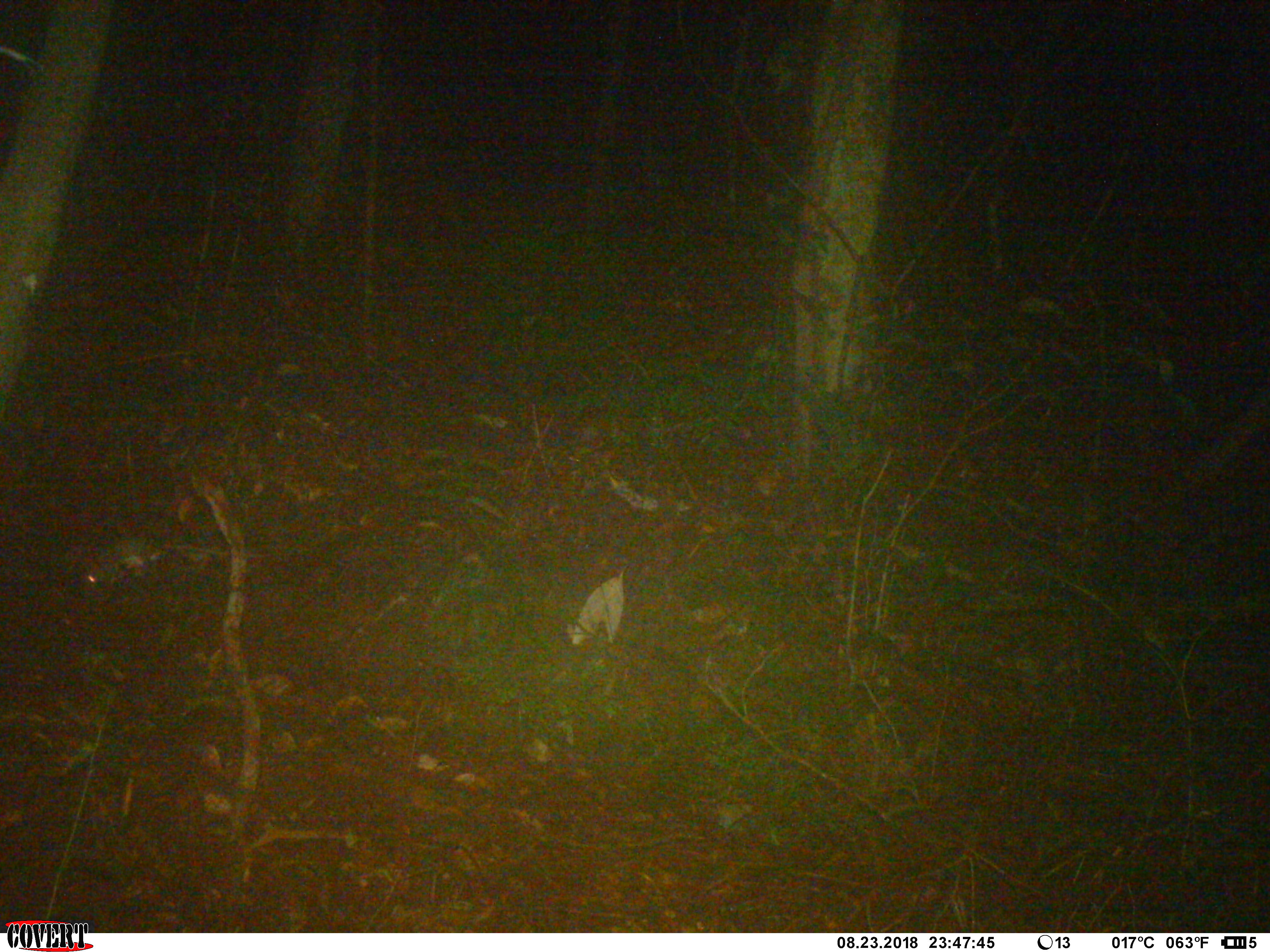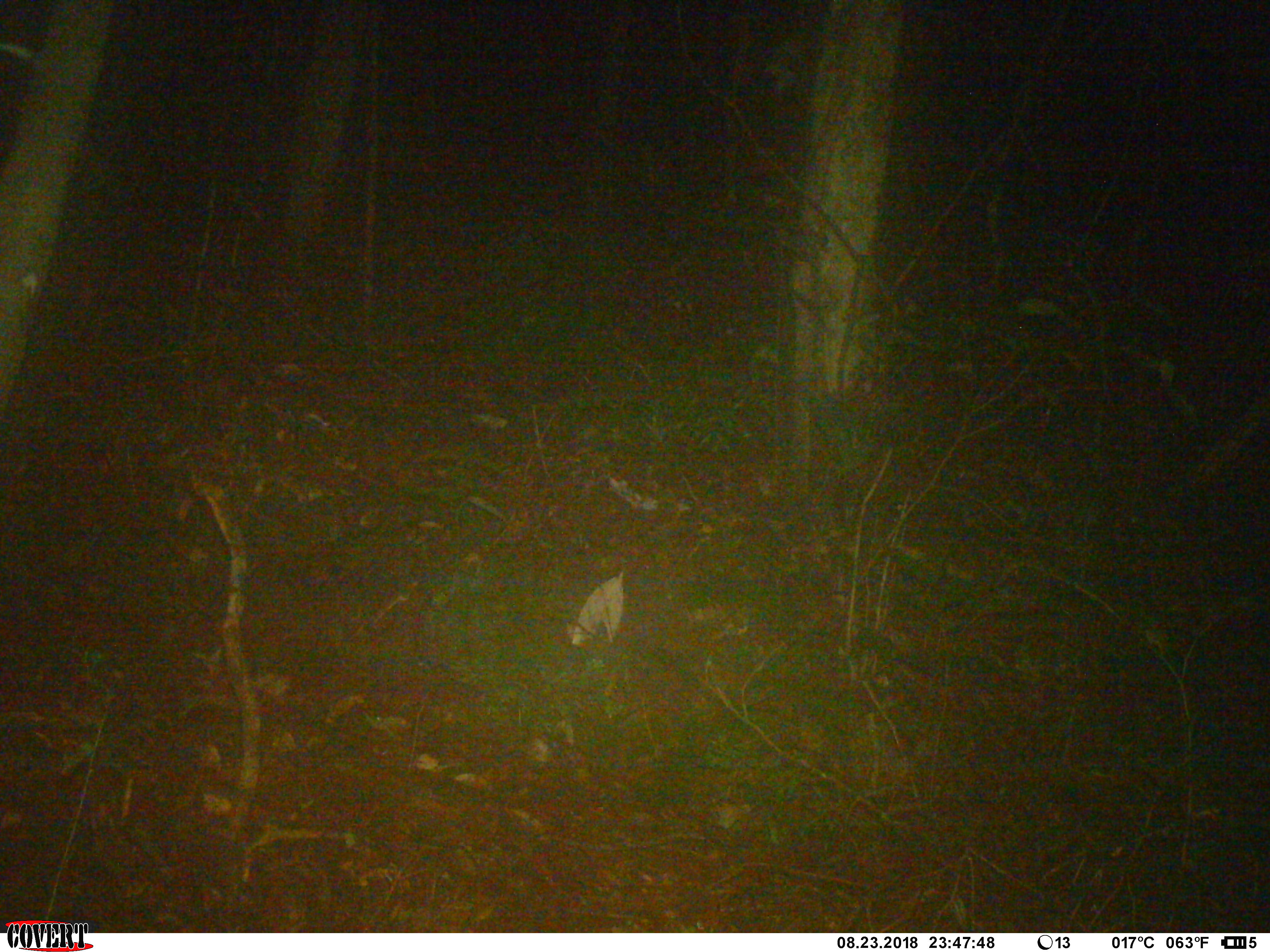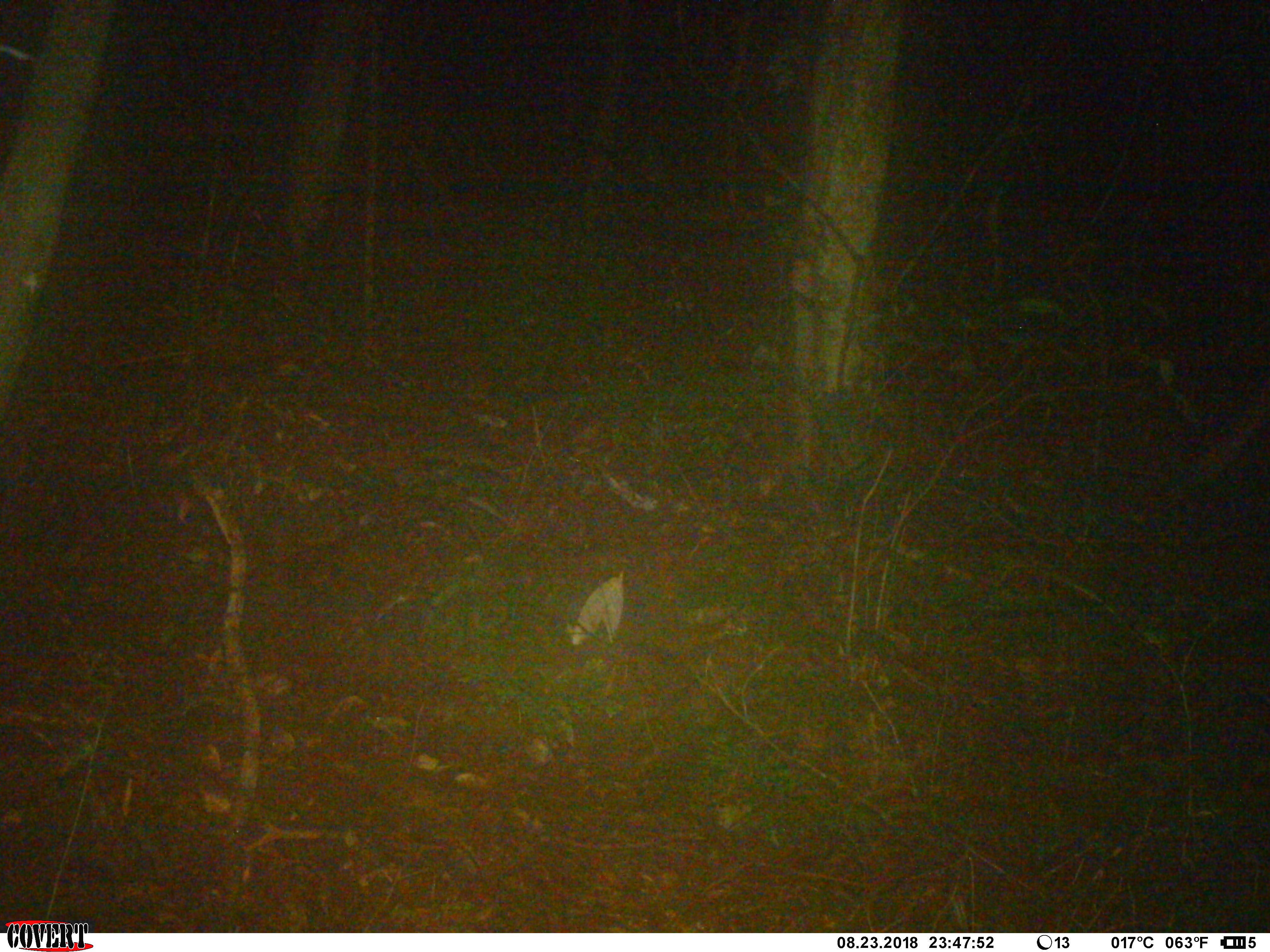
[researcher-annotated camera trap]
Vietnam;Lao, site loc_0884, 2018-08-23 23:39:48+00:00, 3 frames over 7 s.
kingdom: Animalia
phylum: Chordata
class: Mammalia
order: Rodentia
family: Muridae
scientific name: Muridae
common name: old-world mice and rats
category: unidentified murid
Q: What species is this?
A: Unidentified murid (old-world mice and rats) (Muridae).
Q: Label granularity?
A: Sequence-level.